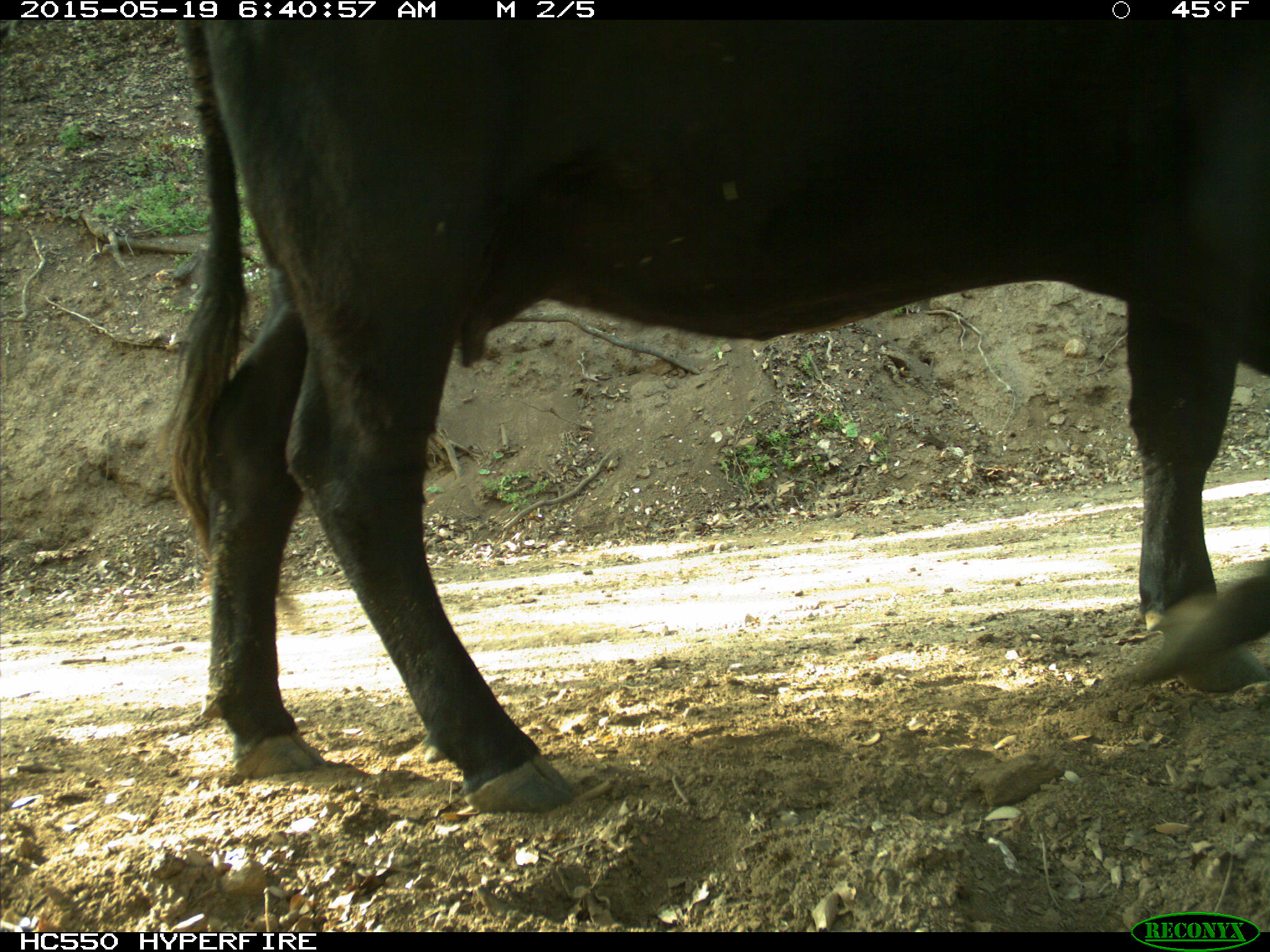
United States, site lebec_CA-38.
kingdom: Animalia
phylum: Chordata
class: Mammalia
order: Artiodactyla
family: Bovidae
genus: Bos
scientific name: Bos taurus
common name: domestic cow